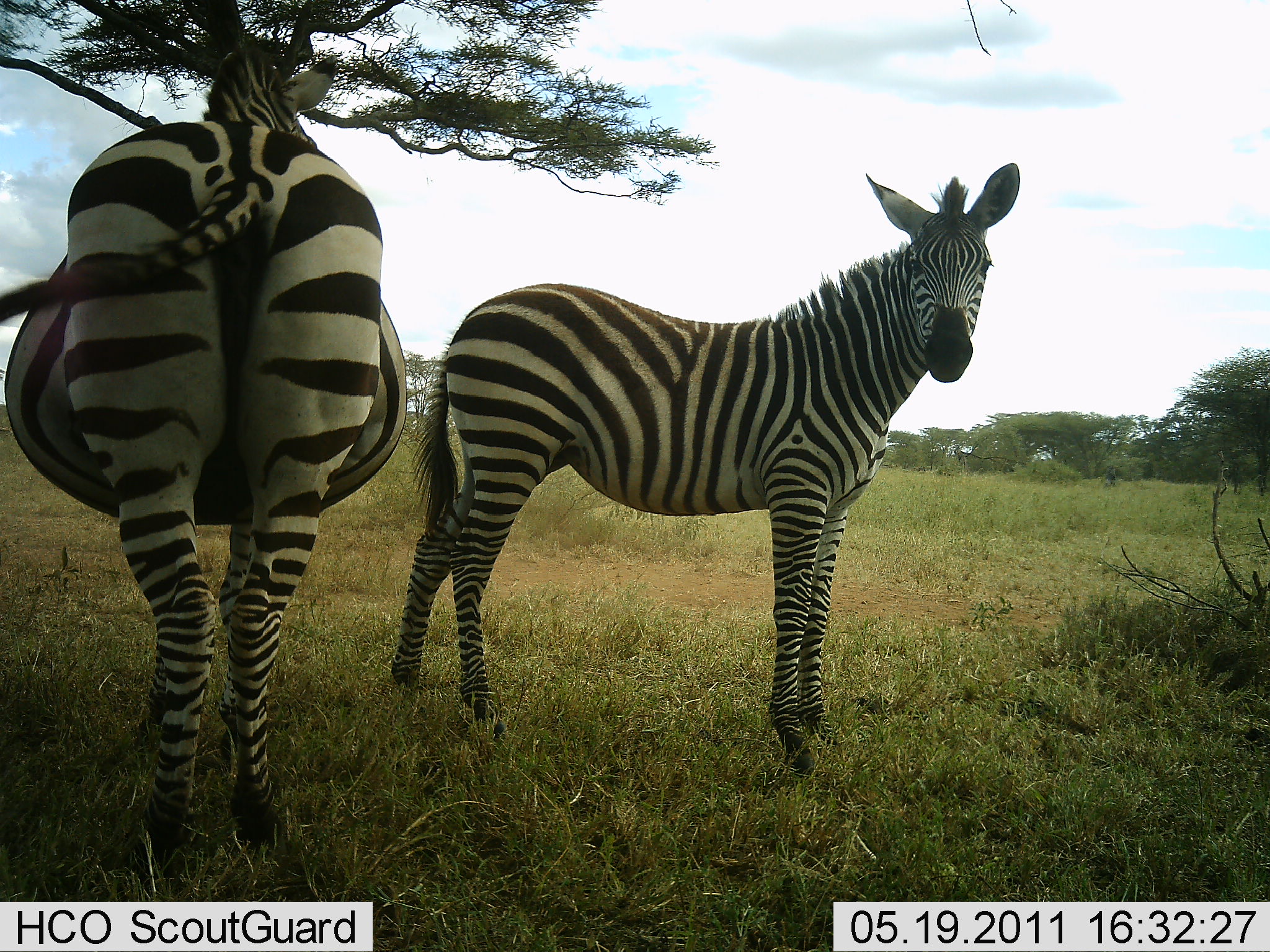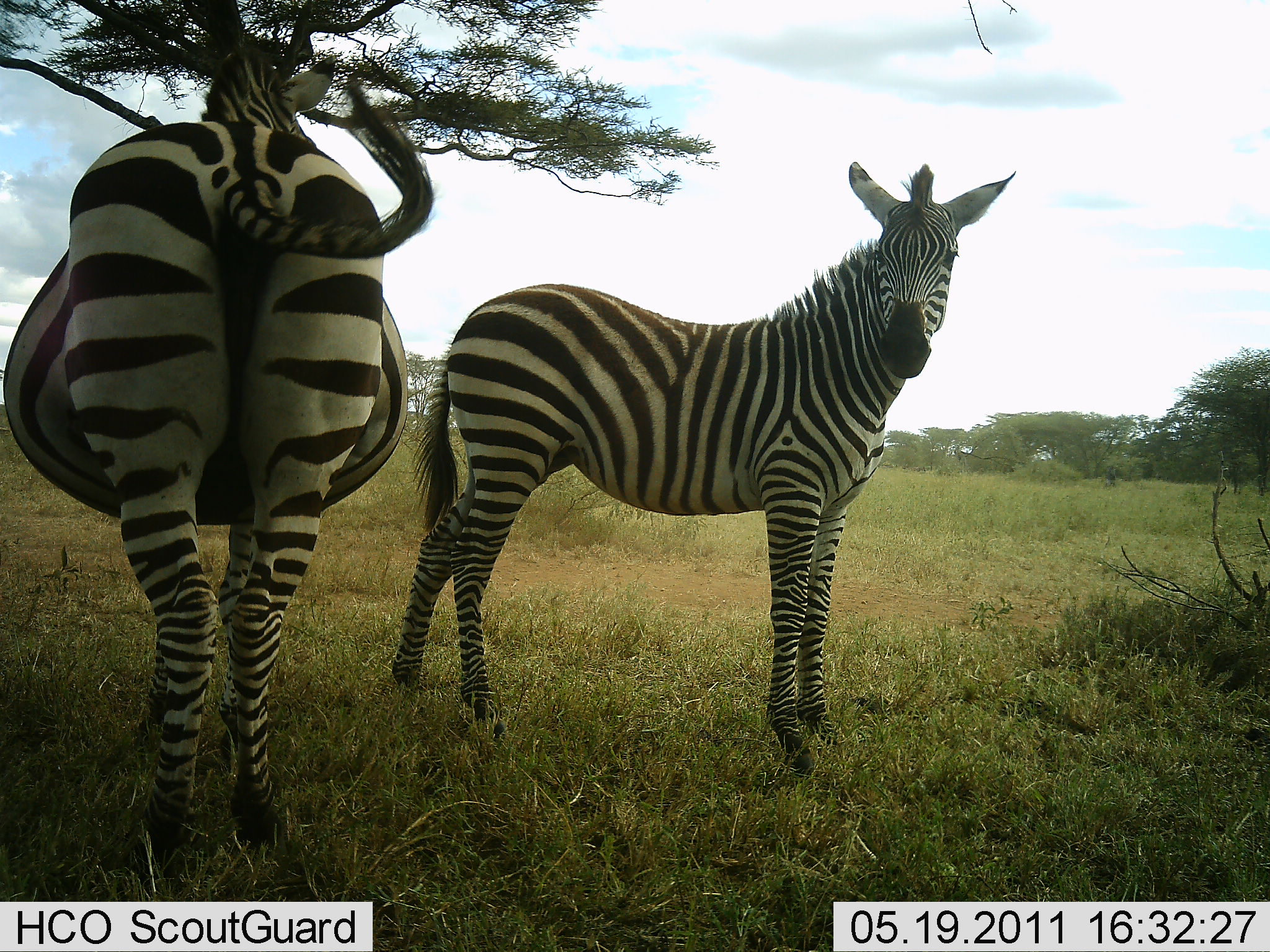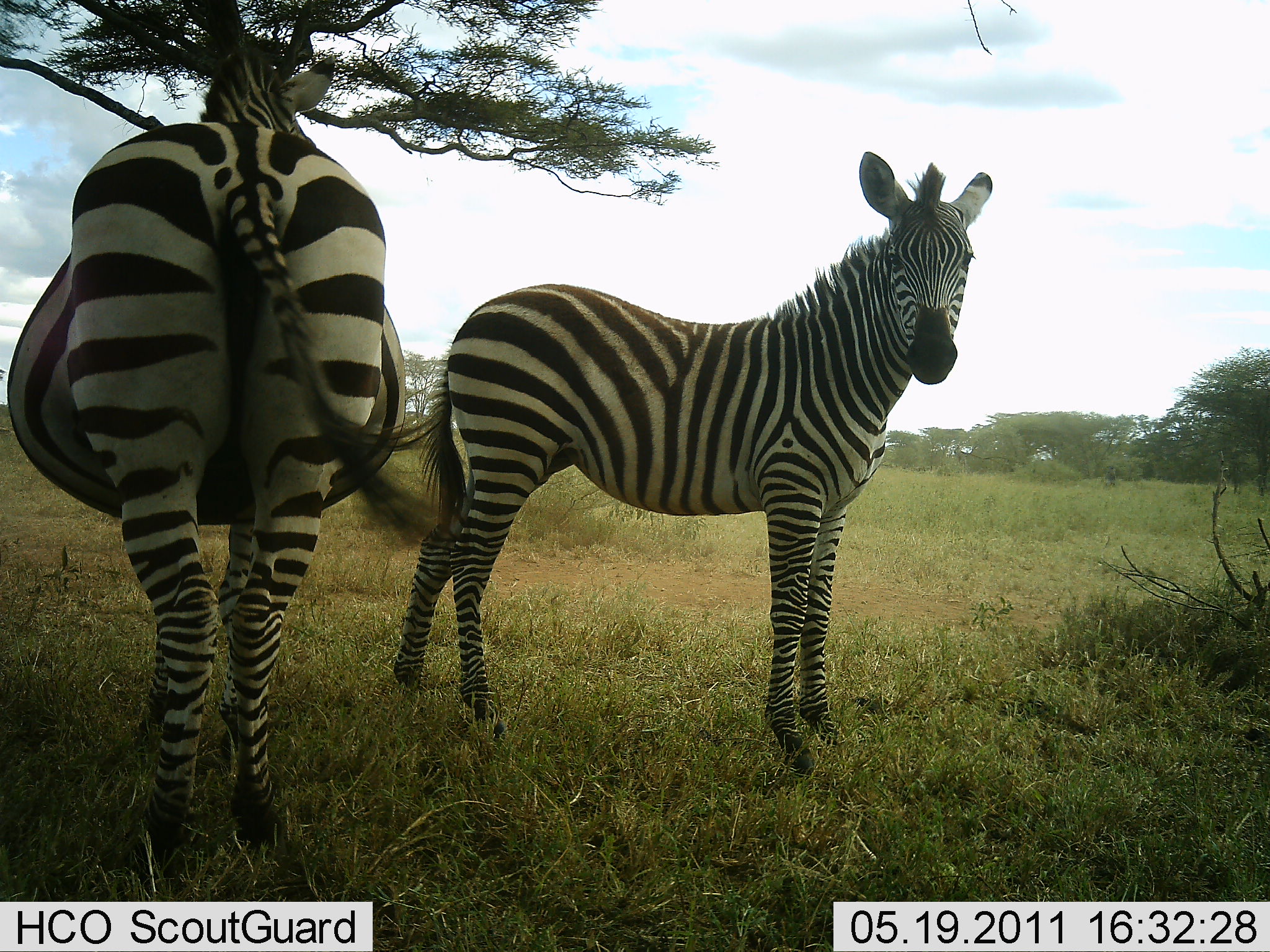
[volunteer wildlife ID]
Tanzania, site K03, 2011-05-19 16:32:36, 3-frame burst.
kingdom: Animalia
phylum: Chordata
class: Mammalia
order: Perissodactyla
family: Equidae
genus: Equus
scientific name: Equus quagga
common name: plains zebra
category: zebra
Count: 2.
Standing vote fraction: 91%.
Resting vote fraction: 18%.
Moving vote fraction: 0%.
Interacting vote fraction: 0%.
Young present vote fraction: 0%.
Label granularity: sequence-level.